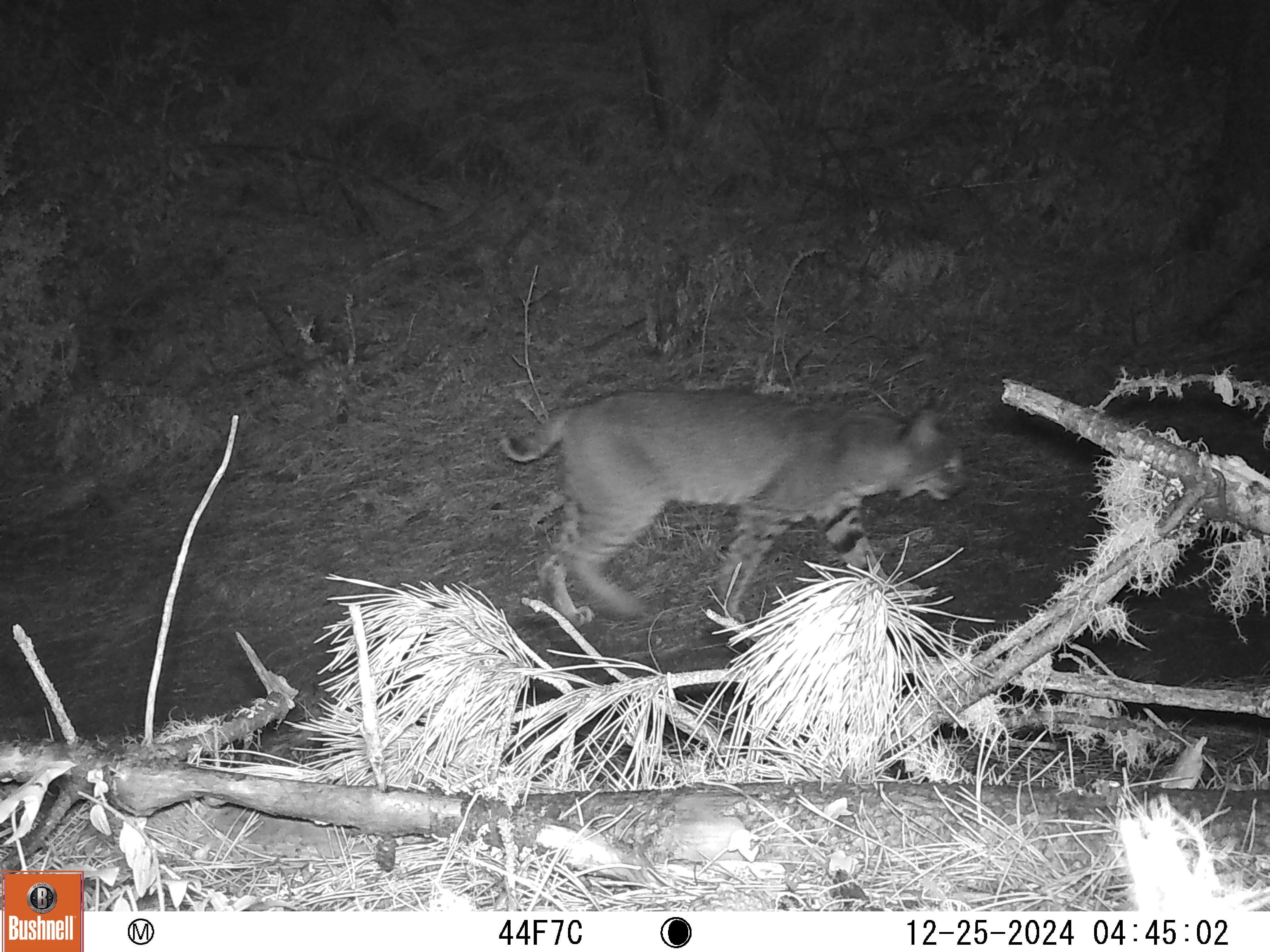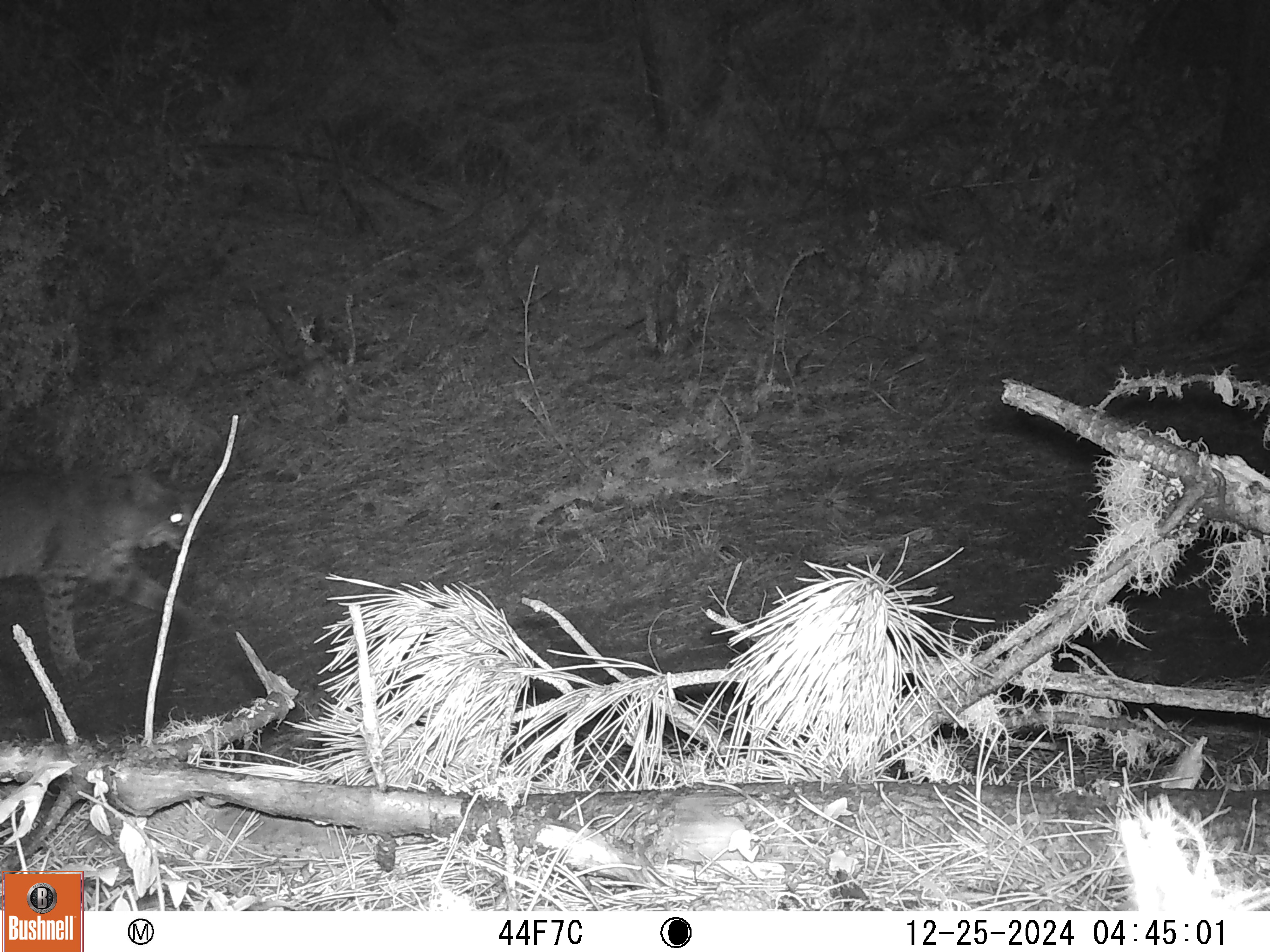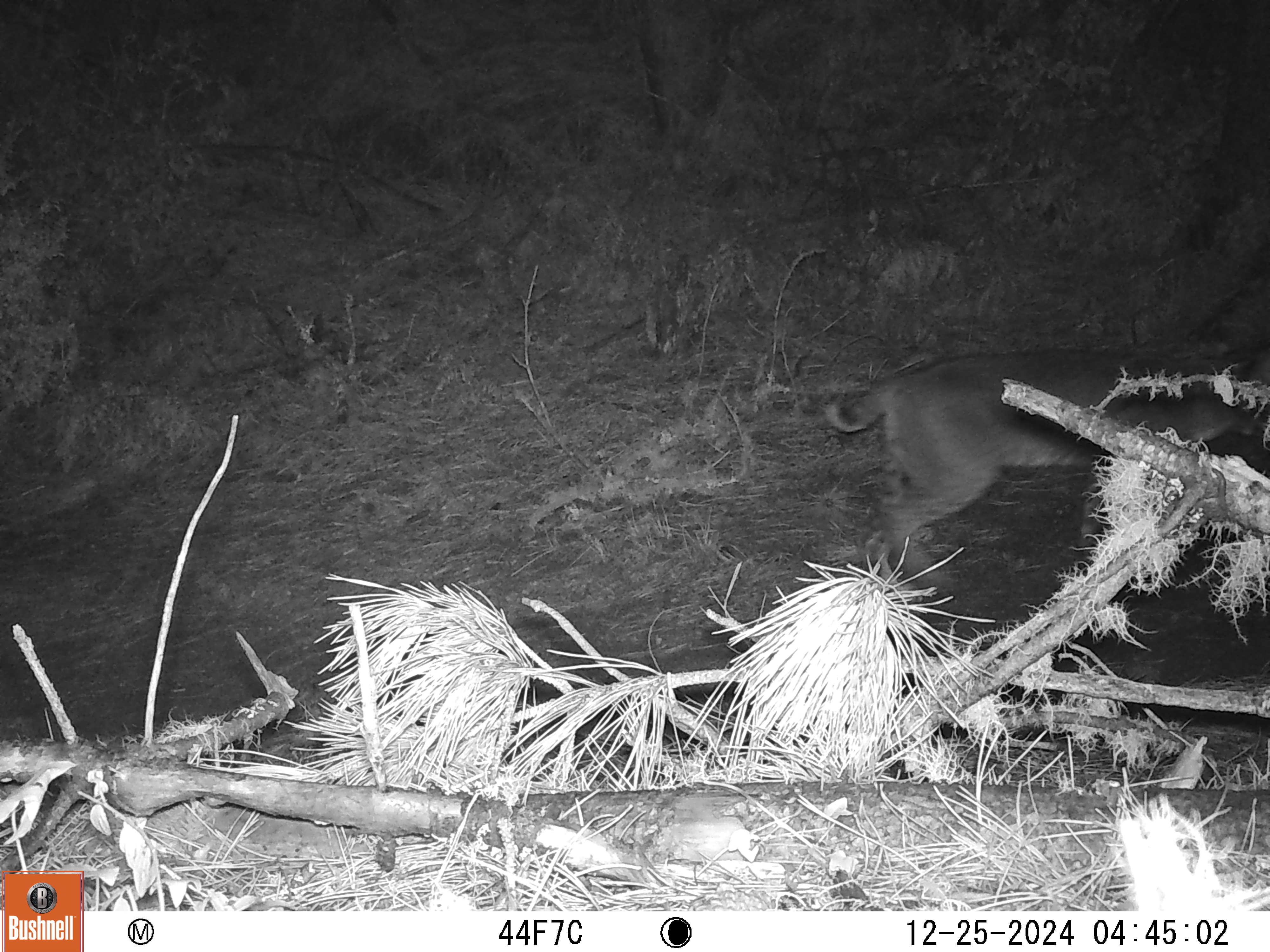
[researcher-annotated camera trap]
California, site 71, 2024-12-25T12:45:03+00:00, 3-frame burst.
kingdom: Animalia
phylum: Chordata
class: Mammalia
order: Carnivora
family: Felidae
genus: Lynx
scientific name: Lynx rufus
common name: bobcat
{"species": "bobcat (Lynx rufus)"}